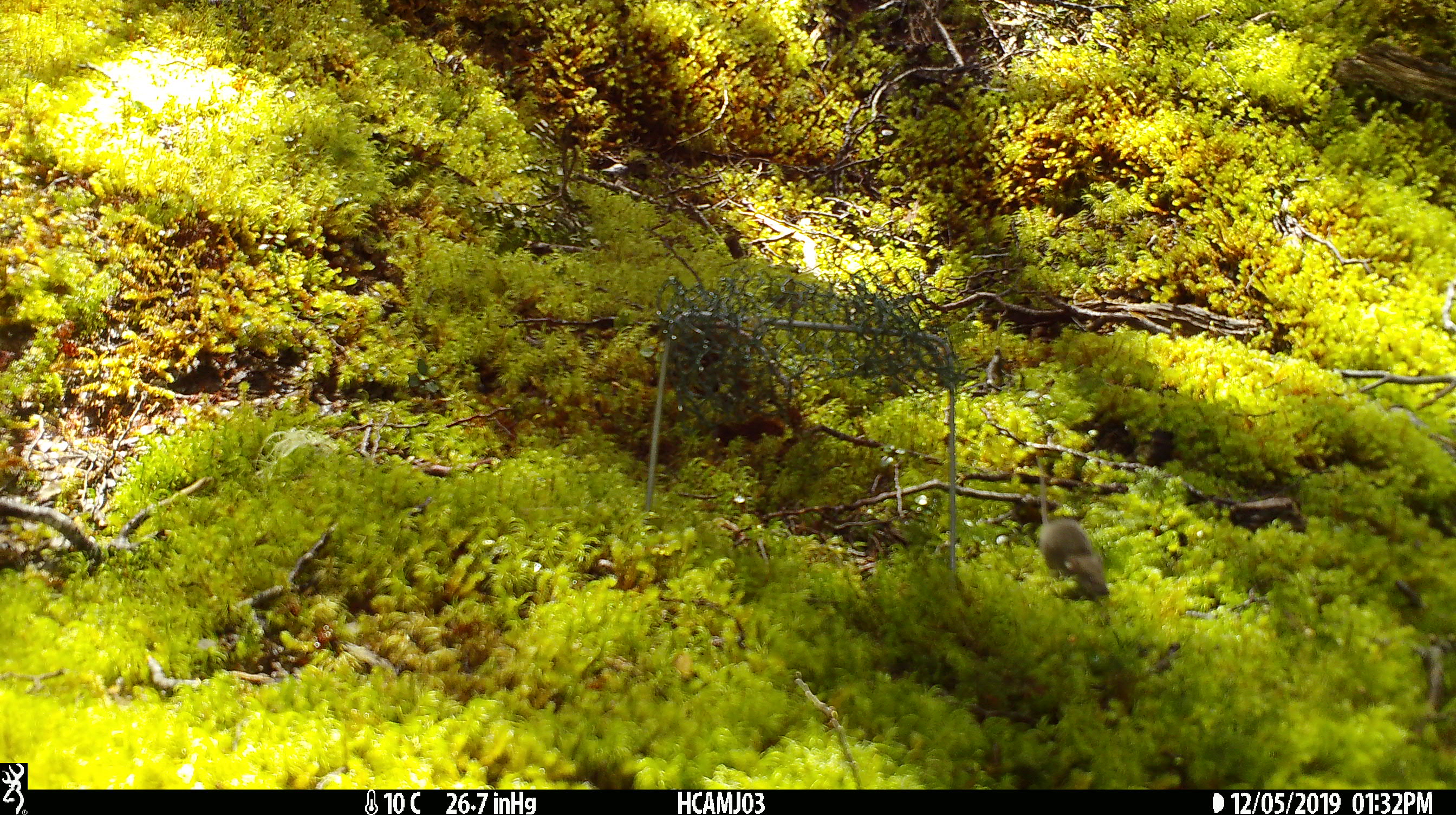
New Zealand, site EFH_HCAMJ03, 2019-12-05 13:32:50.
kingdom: Animalia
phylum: Chordata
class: Mammalia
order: Rodentia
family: Muridae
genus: Mus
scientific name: Mus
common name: mouse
Mouse (Mus).